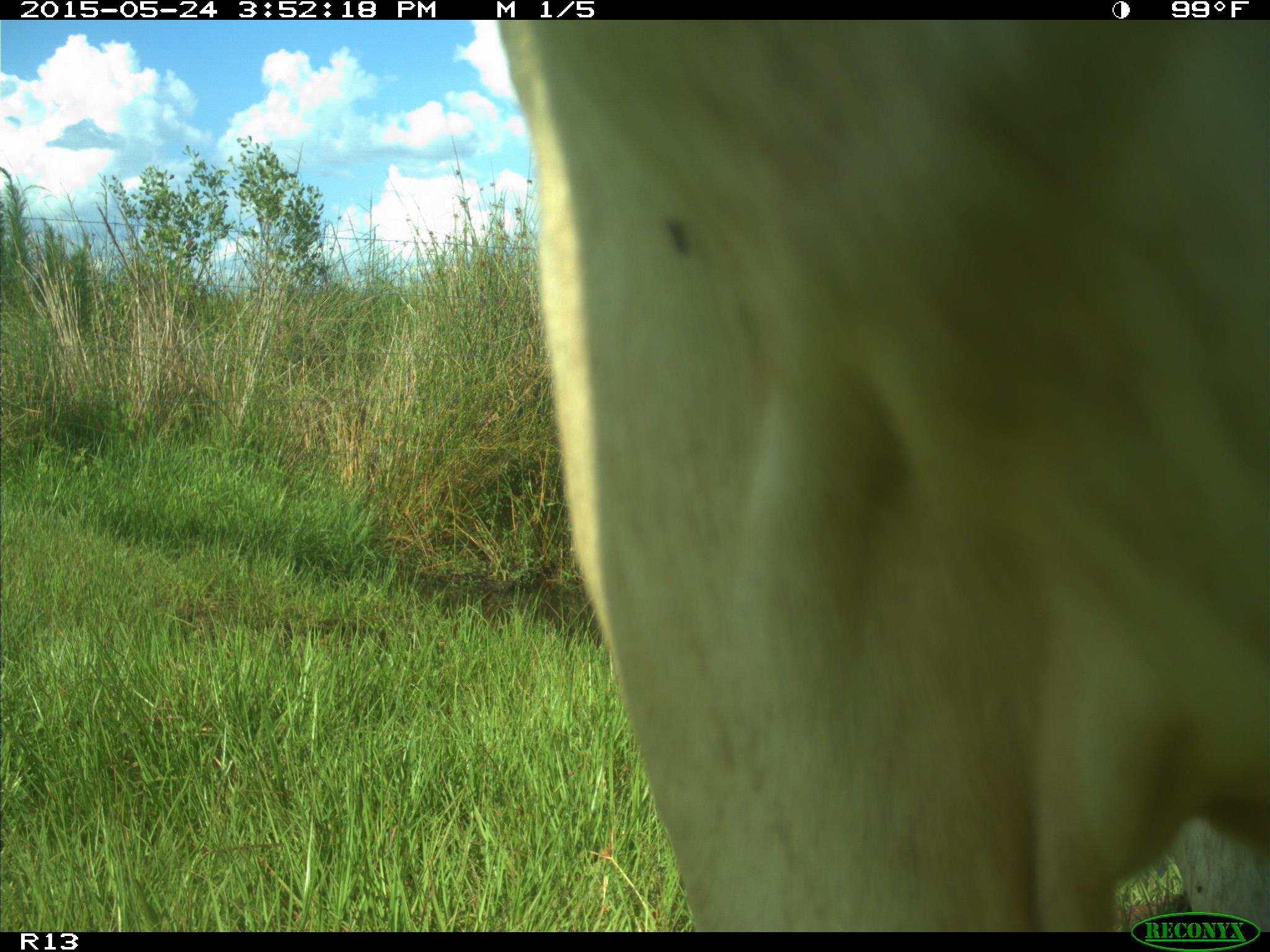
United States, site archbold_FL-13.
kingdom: Animalia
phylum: Chordata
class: Mammalia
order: Artiodactyla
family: Bovidae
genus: Bos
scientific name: Bos taurus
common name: domestic cow